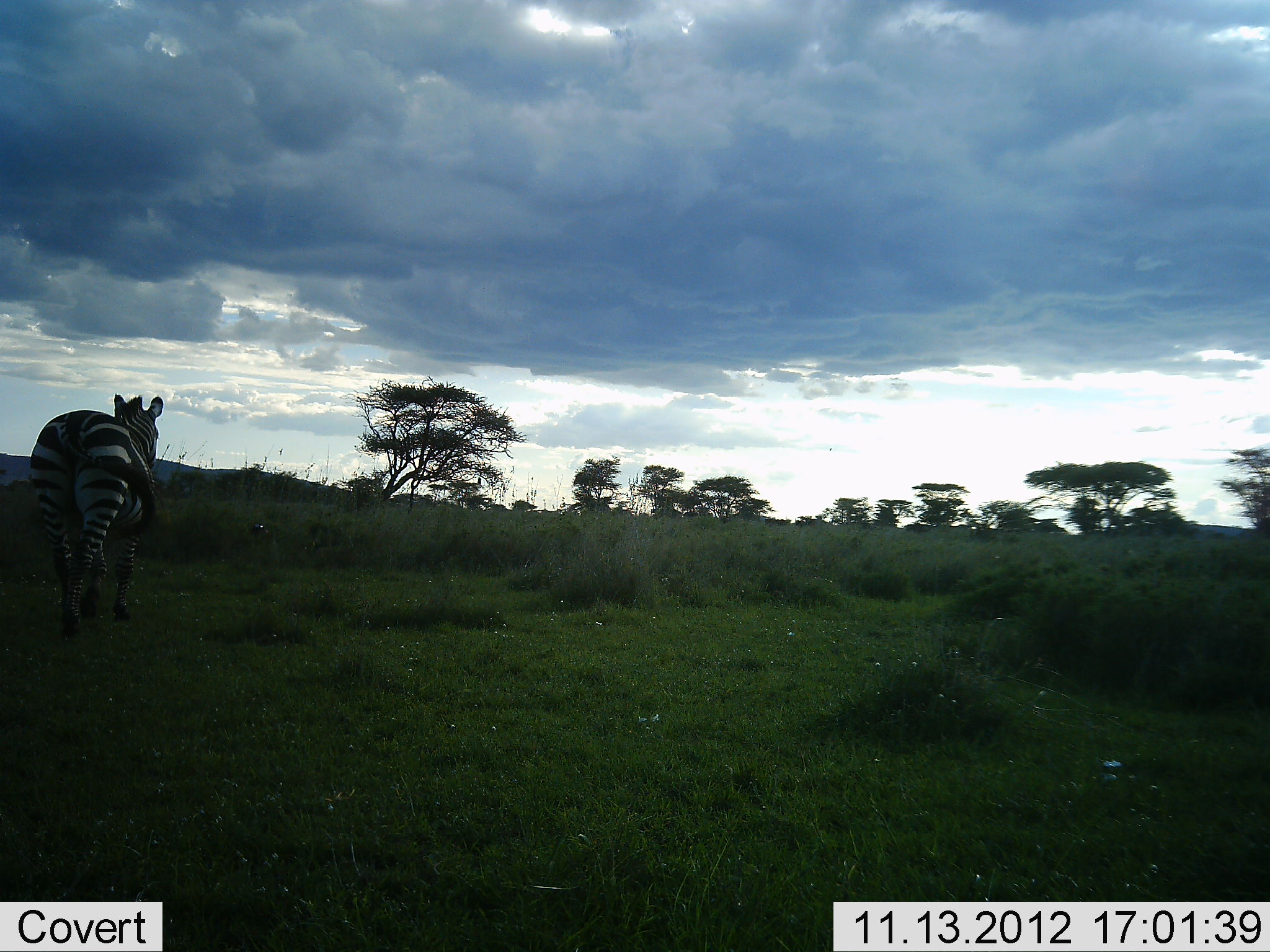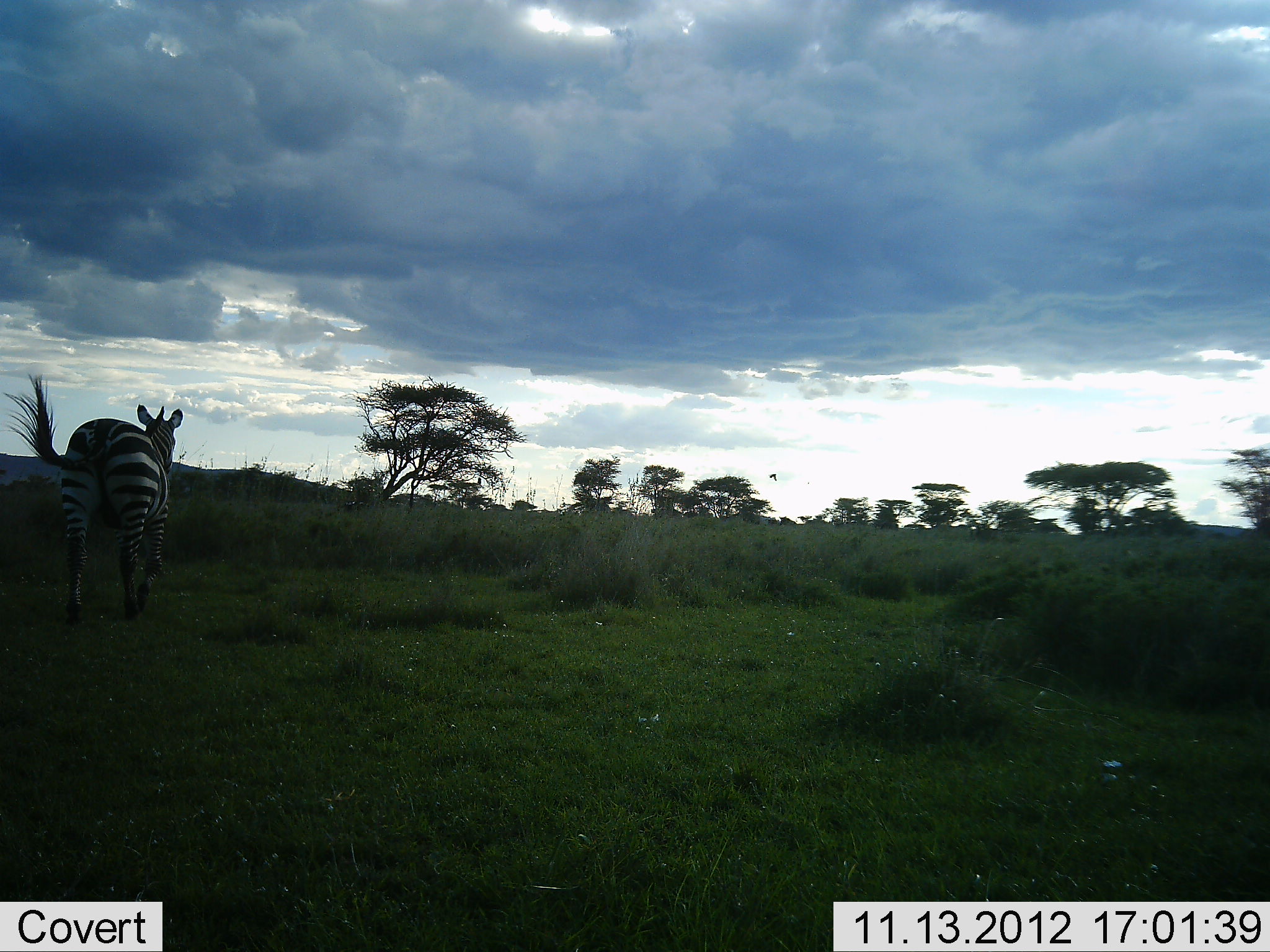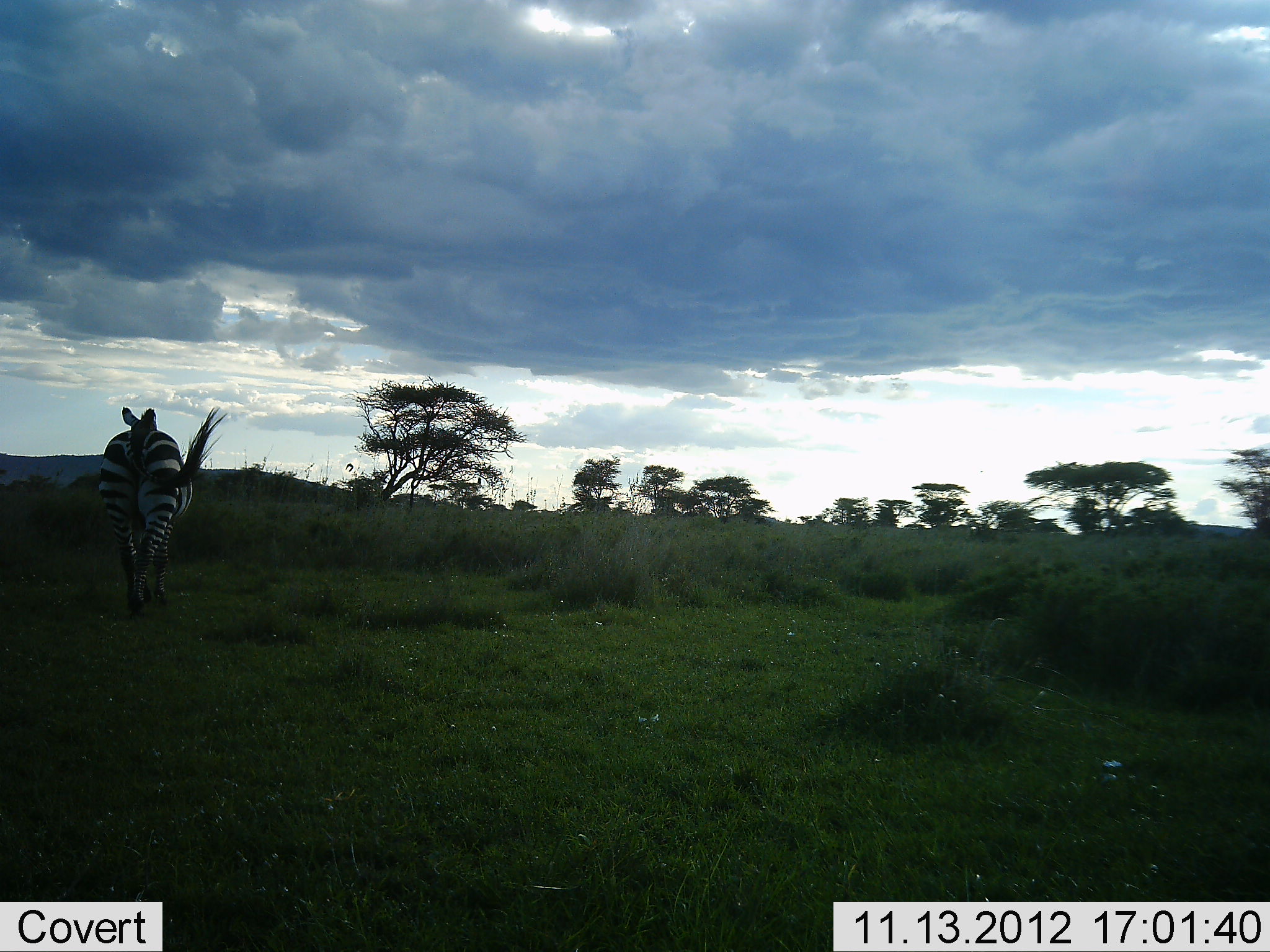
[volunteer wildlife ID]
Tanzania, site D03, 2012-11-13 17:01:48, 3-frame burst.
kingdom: Animalia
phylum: Chordata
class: Mammalia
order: Perissodactyla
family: Equidae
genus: Equus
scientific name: Equus quagga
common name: plains zebra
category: zebra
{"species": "zebra (plains zebra) (Equus quagga)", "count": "1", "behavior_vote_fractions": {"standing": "0%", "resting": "0%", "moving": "100%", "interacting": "0%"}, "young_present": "0%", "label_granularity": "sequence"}